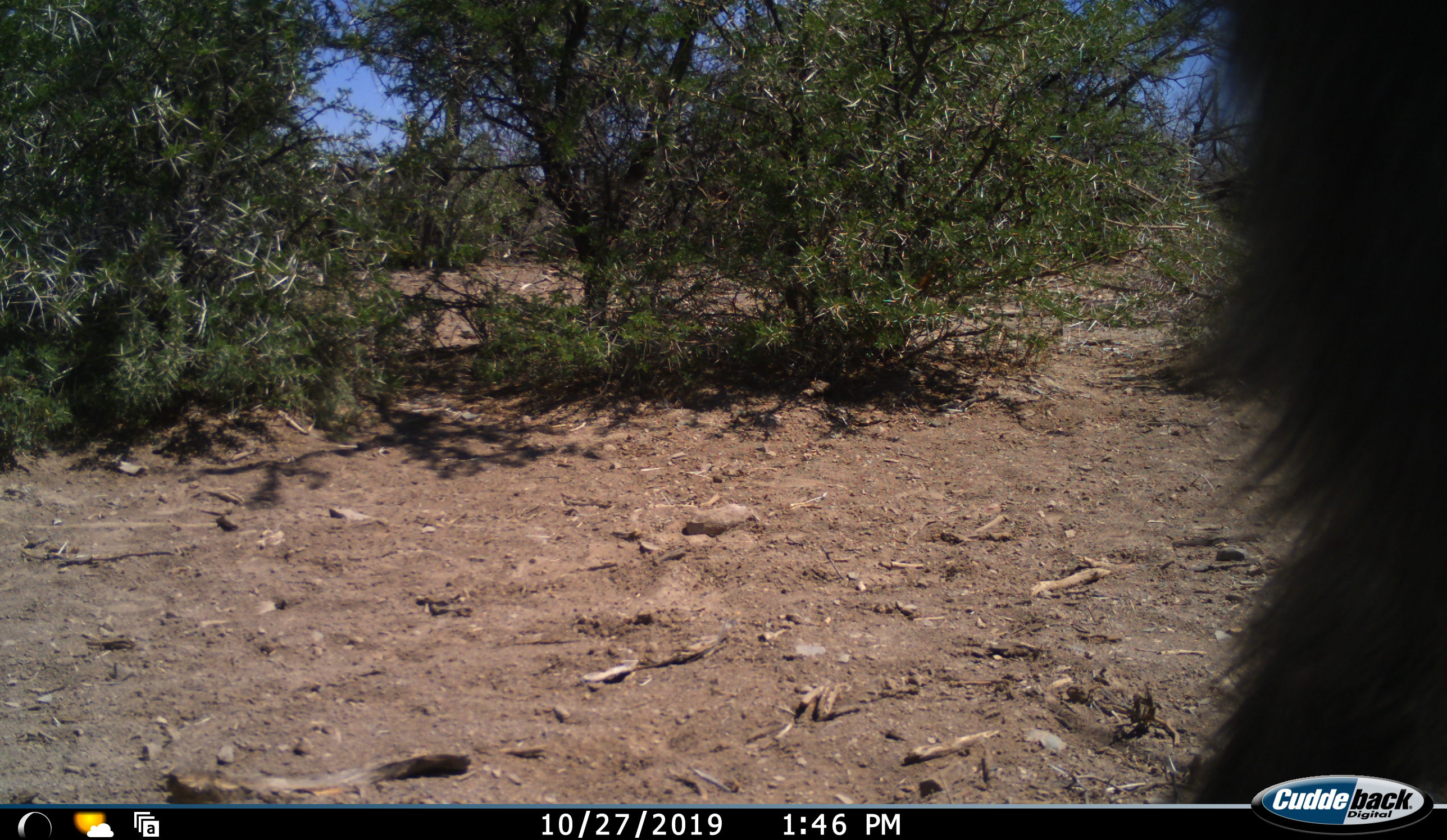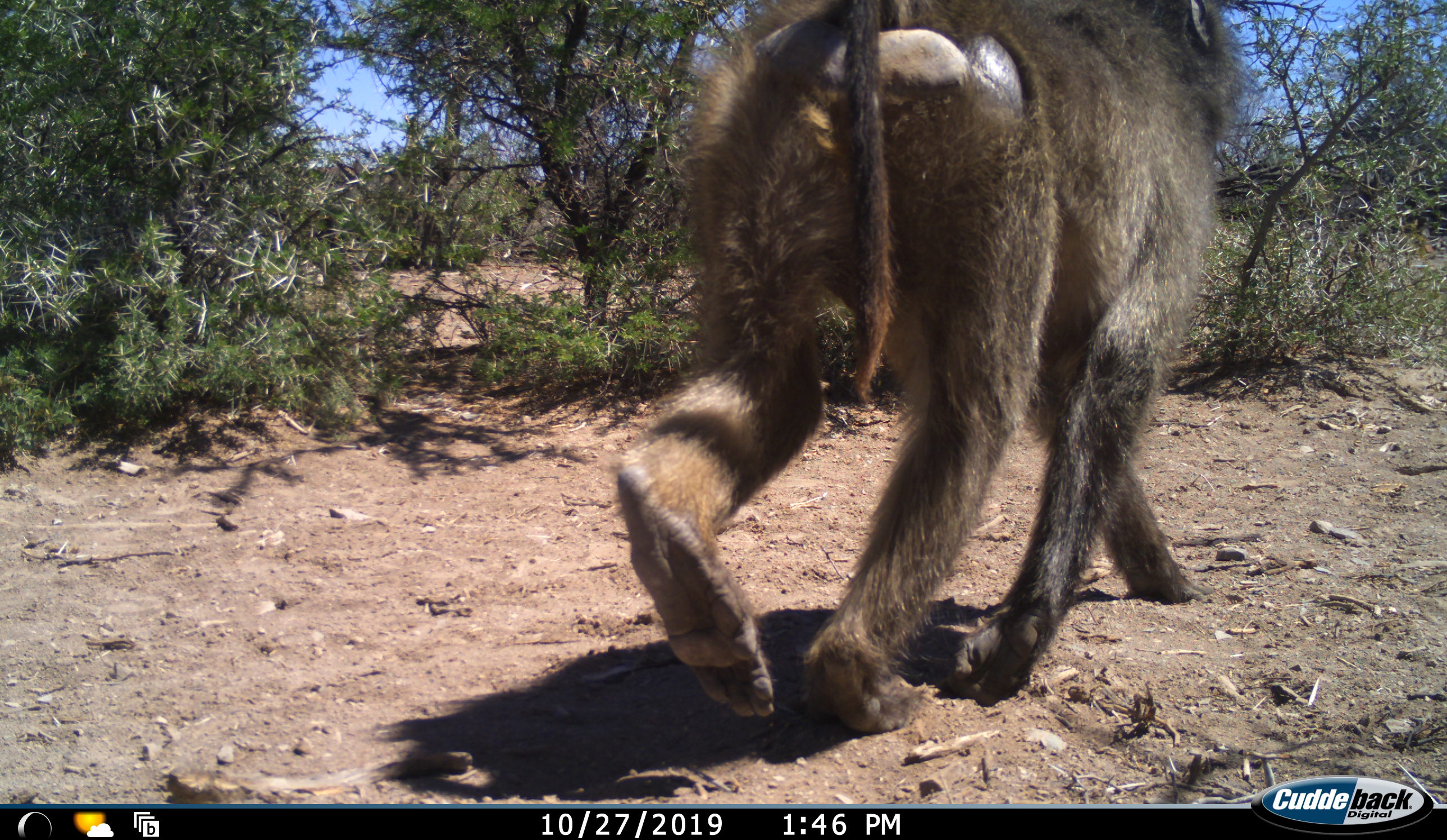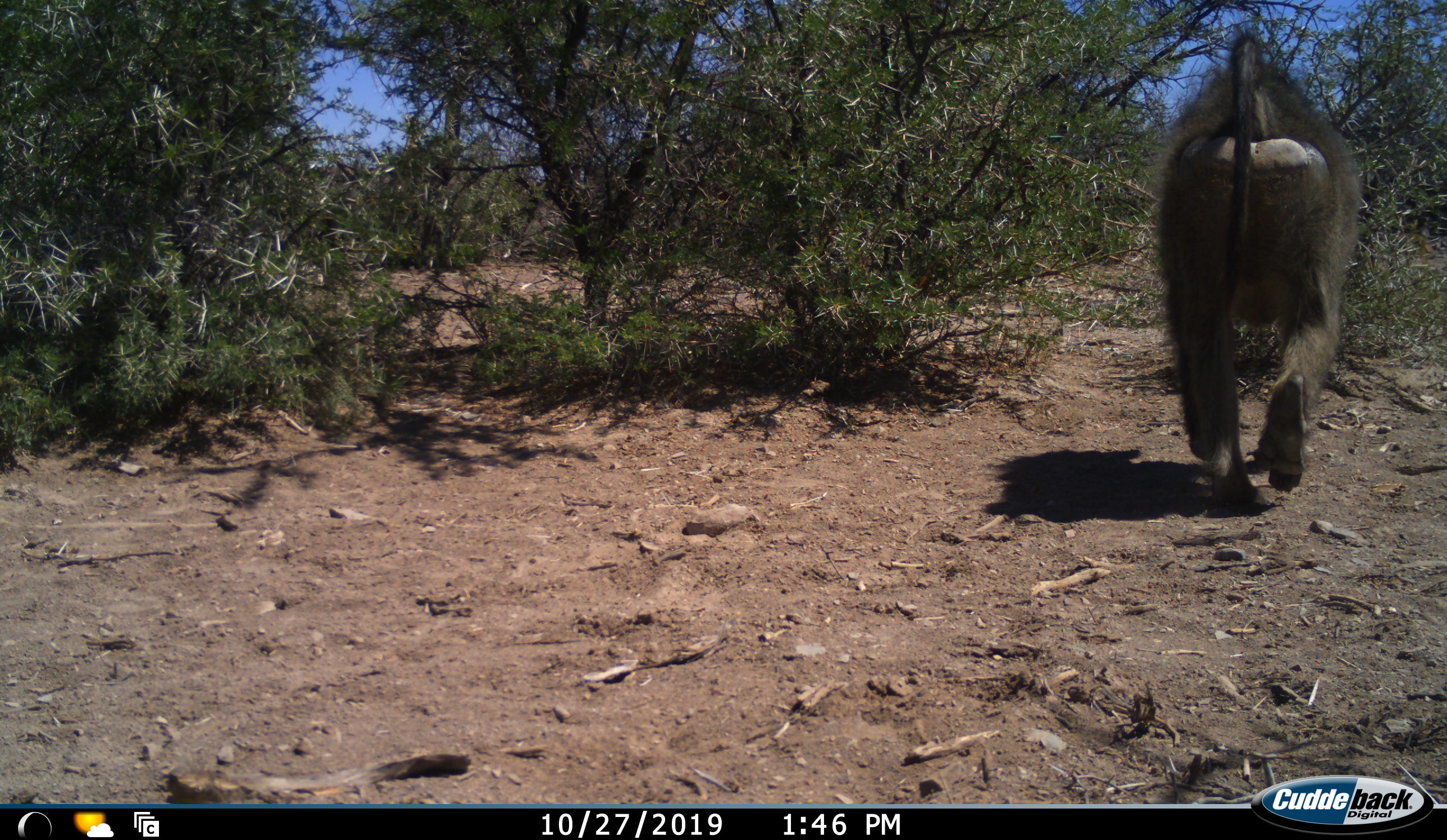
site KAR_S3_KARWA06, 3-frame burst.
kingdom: Animalia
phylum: Chordata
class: Mammalia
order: Primates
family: Cercopithecidae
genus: Papio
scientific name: Papio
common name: baboon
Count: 1.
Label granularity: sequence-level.